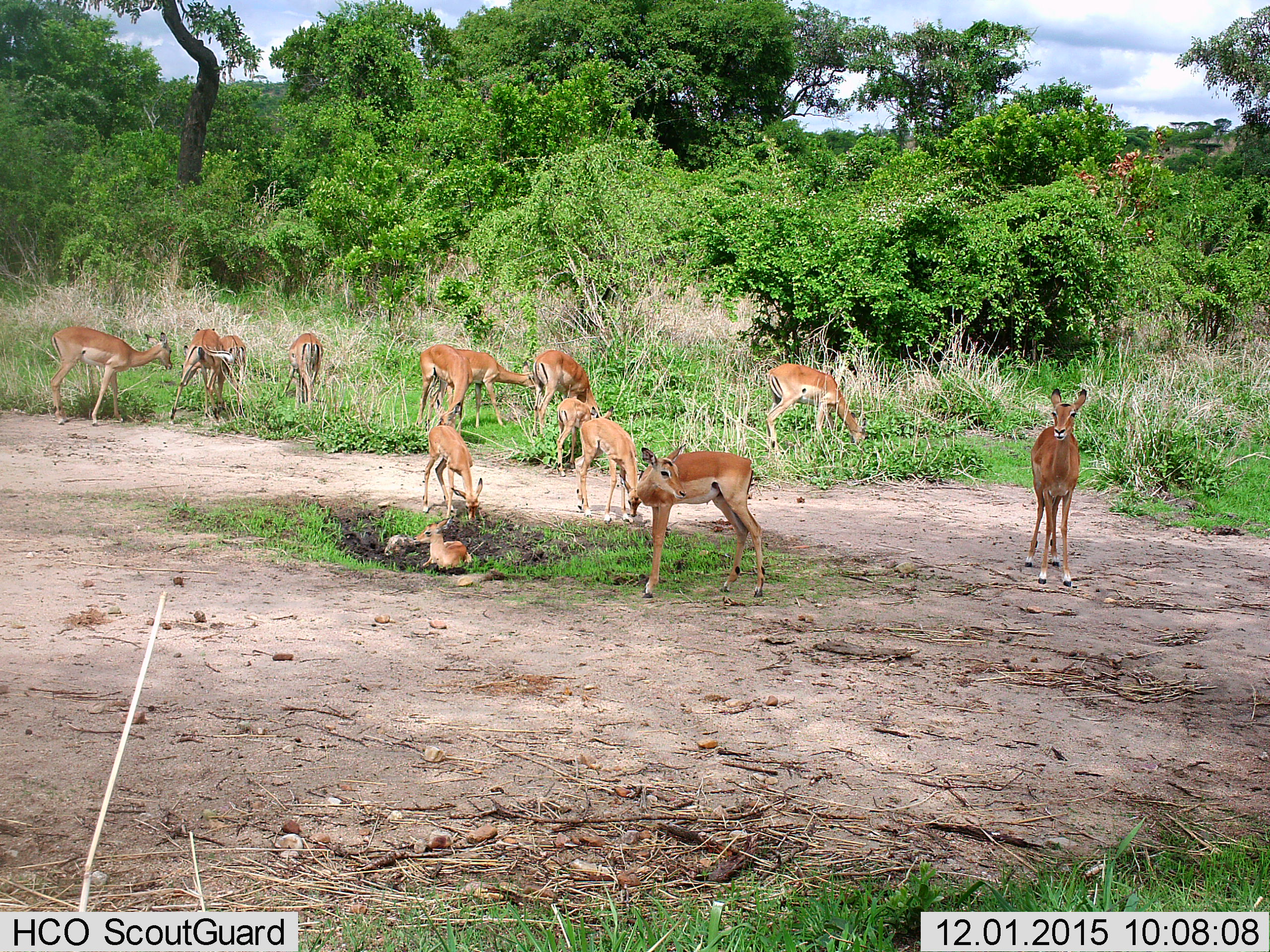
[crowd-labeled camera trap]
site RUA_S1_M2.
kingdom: Animalia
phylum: Chordata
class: Mammalia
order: Artiodactyla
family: Bovidae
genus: Aepyceros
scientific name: Aepyceros melampus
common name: impala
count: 11-50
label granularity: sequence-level